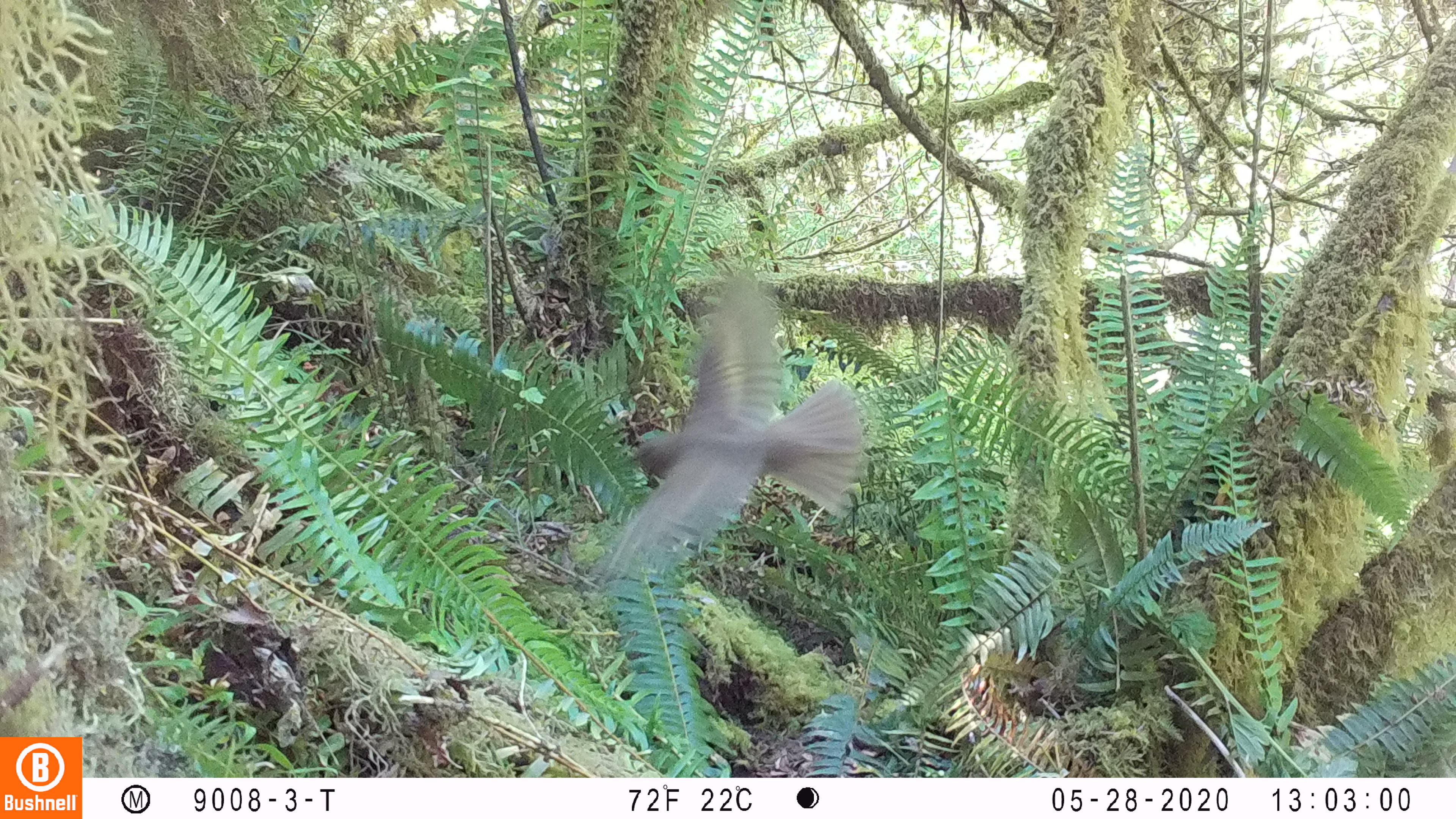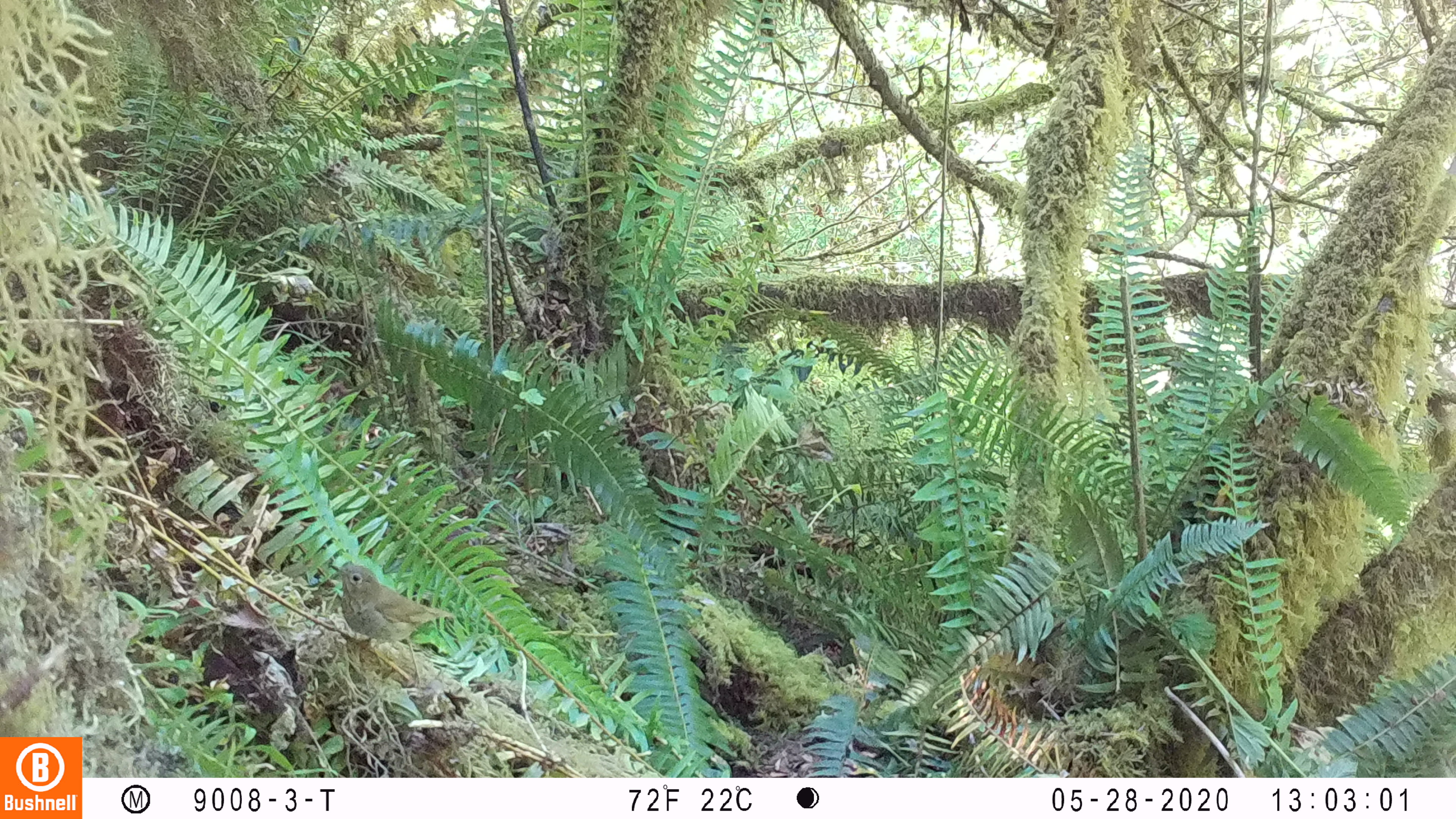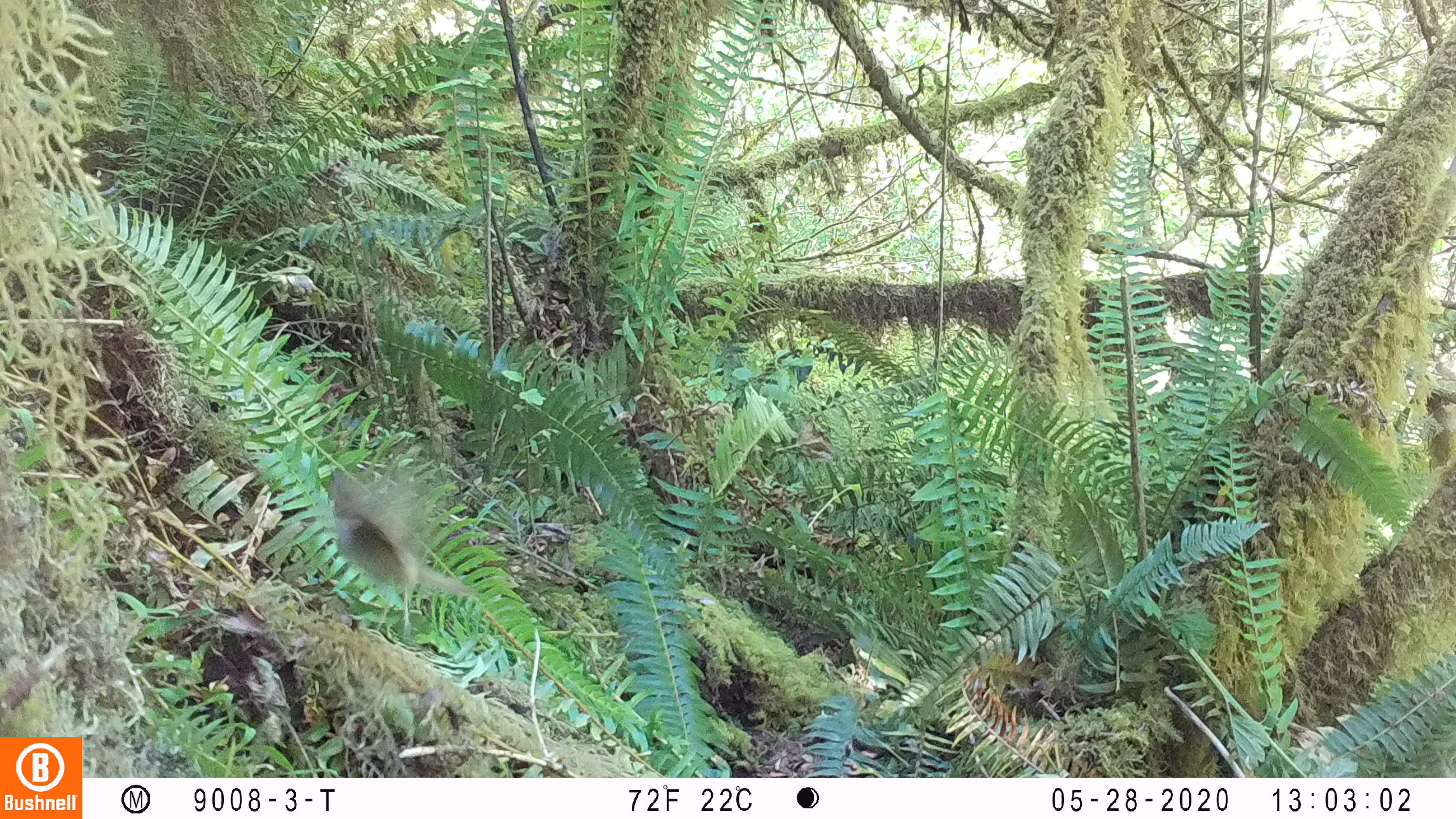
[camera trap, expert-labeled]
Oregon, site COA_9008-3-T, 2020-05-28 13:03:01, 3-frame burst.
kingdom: Animalia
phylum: Chordata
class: Aves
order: Passeriformes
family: Turdidae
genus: Catharus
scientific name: Catharus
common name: brown thrushes and nightingale-thrushes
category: catharus species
Catharus species (brown thrushes and nightingale-thrushes) (Catharus).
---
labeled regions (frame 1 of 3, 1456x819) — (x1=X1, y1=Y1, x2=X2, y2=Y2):
catharus species: (x1=575, y1=265, x2=873, y2=586)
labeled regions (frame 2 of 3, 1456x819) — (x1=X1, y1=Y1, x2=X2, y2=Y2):
catharus species: (x1=326, y1=556, x2=454, y2=652)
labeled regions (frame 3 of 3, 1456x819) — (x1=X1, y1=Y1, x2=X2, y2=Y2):
catharus species: (x1=314, y1=458, x2=482, y2=633)